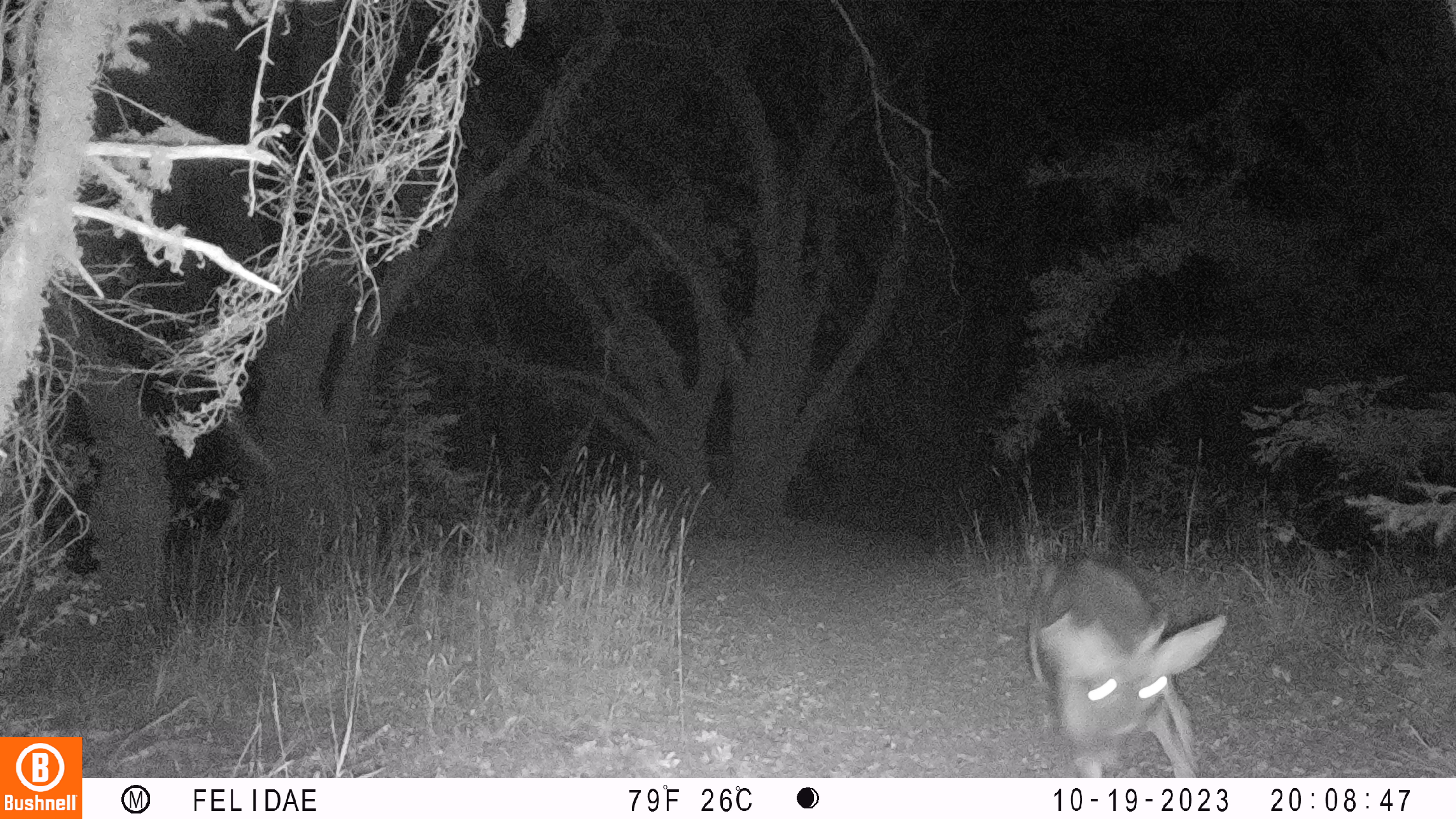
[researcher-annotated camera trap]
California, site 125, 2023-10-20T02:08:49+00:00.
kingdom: Animalia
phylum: Chordata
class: Mammalia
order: Artiodactyla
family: Cervidae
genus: Odocoileus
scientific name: Odocoileus hemionus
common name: mule deer